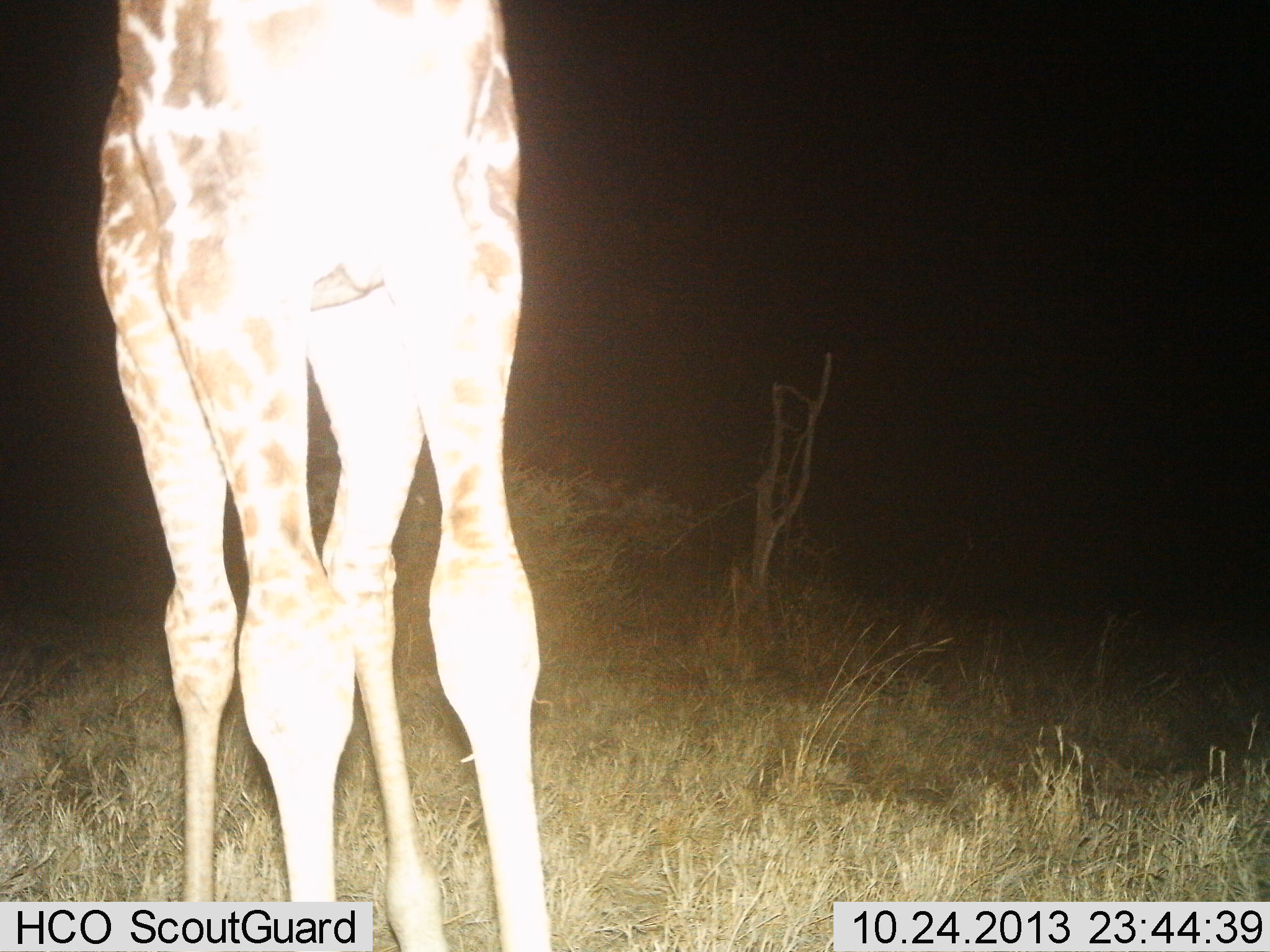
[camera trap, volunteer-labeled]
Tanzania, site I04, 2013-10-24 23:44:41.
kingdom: Animalia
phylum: Chordata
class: Mammalia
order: Artiodactyla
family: Giraffidae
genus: Giraffa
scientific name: Giraffa camelopardalis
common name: giraffe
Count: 1.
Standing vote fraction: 96%.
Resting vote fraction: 0%.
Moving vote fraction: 0%.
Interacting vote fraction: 0%.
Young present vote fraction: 0%.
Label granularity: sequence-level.